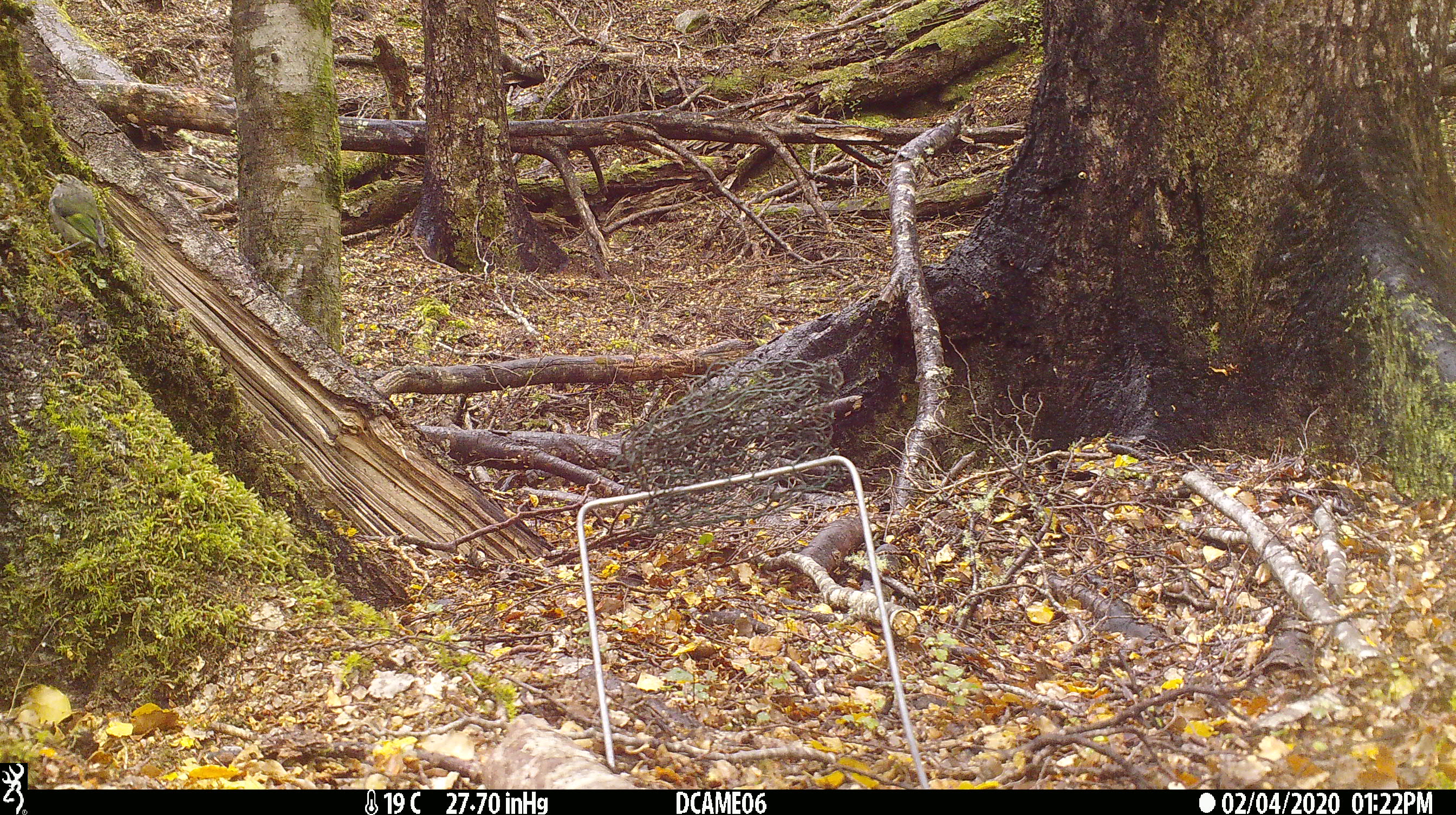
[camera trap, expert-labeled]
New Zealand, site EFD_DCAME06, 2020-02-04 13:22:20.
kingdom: Animalia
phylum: Chordata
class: Aves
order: Passeriformes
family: Acanthisittidae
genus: Acanthisitta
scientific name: Acanthisitta chloris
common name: rifleman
Rifleman (Acanthisitta chloris).